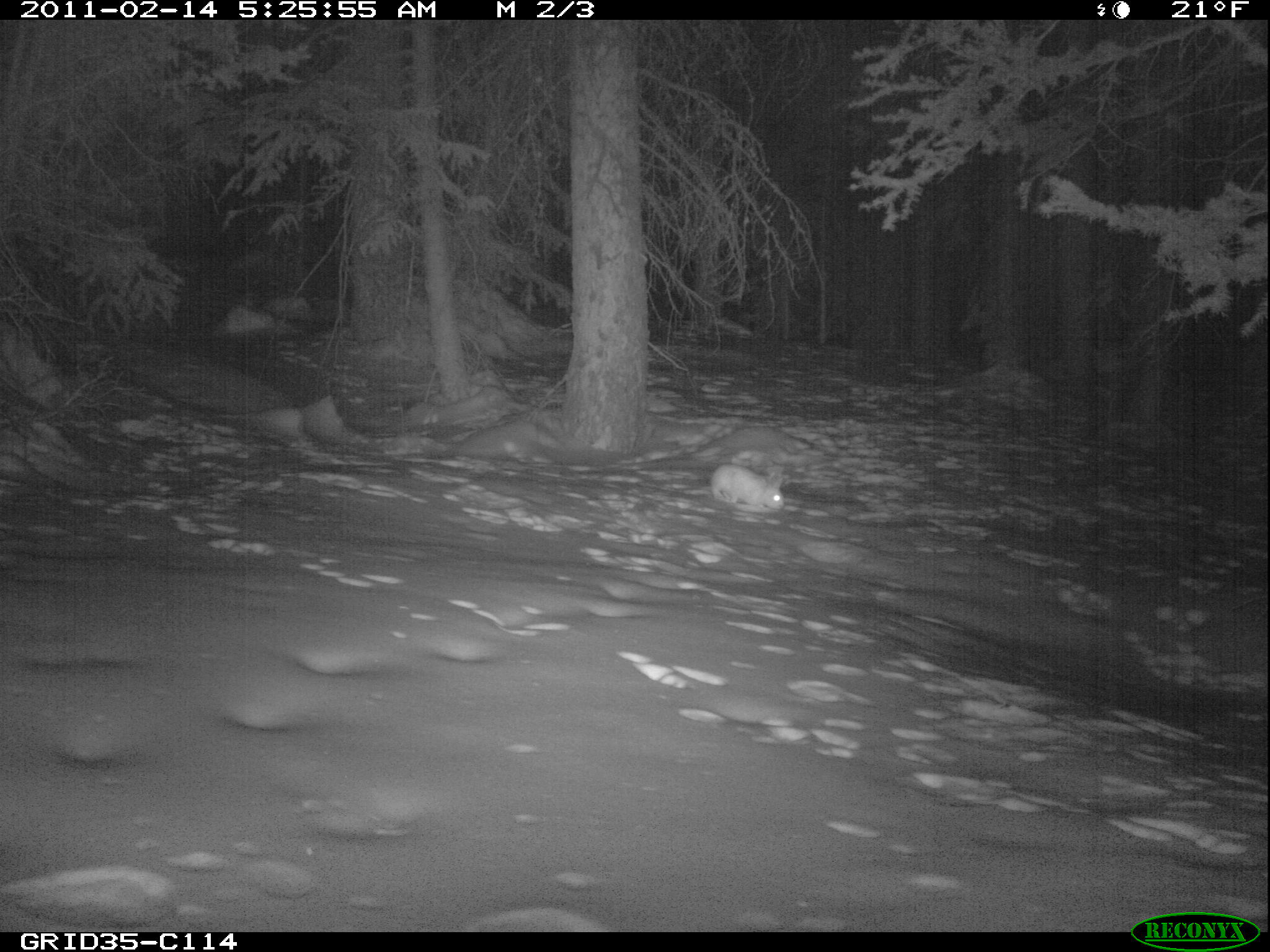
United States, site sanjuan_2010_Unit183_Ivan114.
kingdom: Animalia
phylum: Chordata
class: Mammalia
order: Lagomorpha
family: Leporidae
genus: Lepus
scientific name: Lepus americanus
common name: snowshoe hare